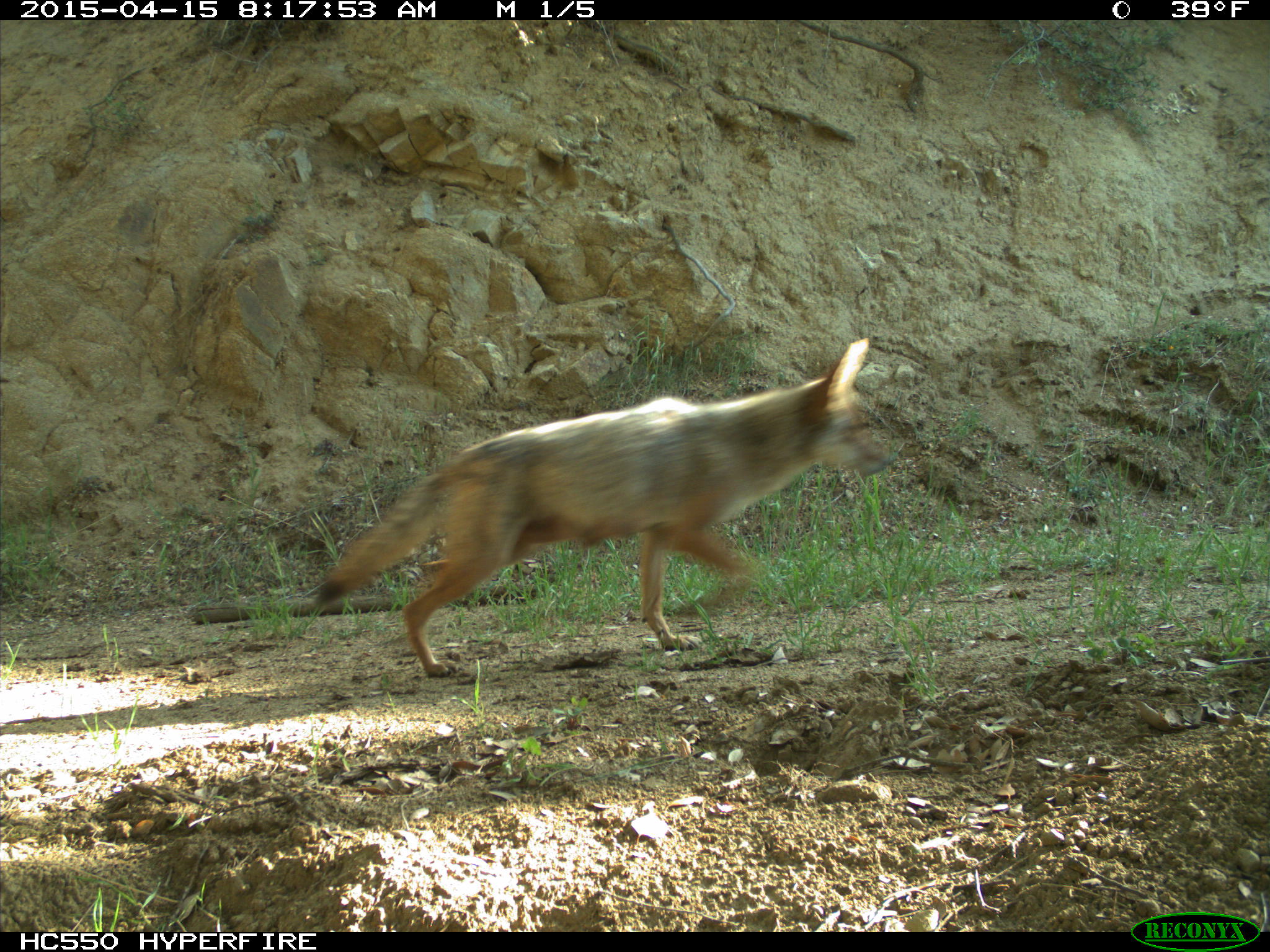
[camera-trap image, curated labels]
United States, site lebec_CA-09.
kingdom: Animalia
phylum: Chordata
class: Mammalia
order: Carnivora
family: Canidae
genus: Canis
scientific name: Canis latrans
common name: coyote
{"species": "Canis latrans (coyote)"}